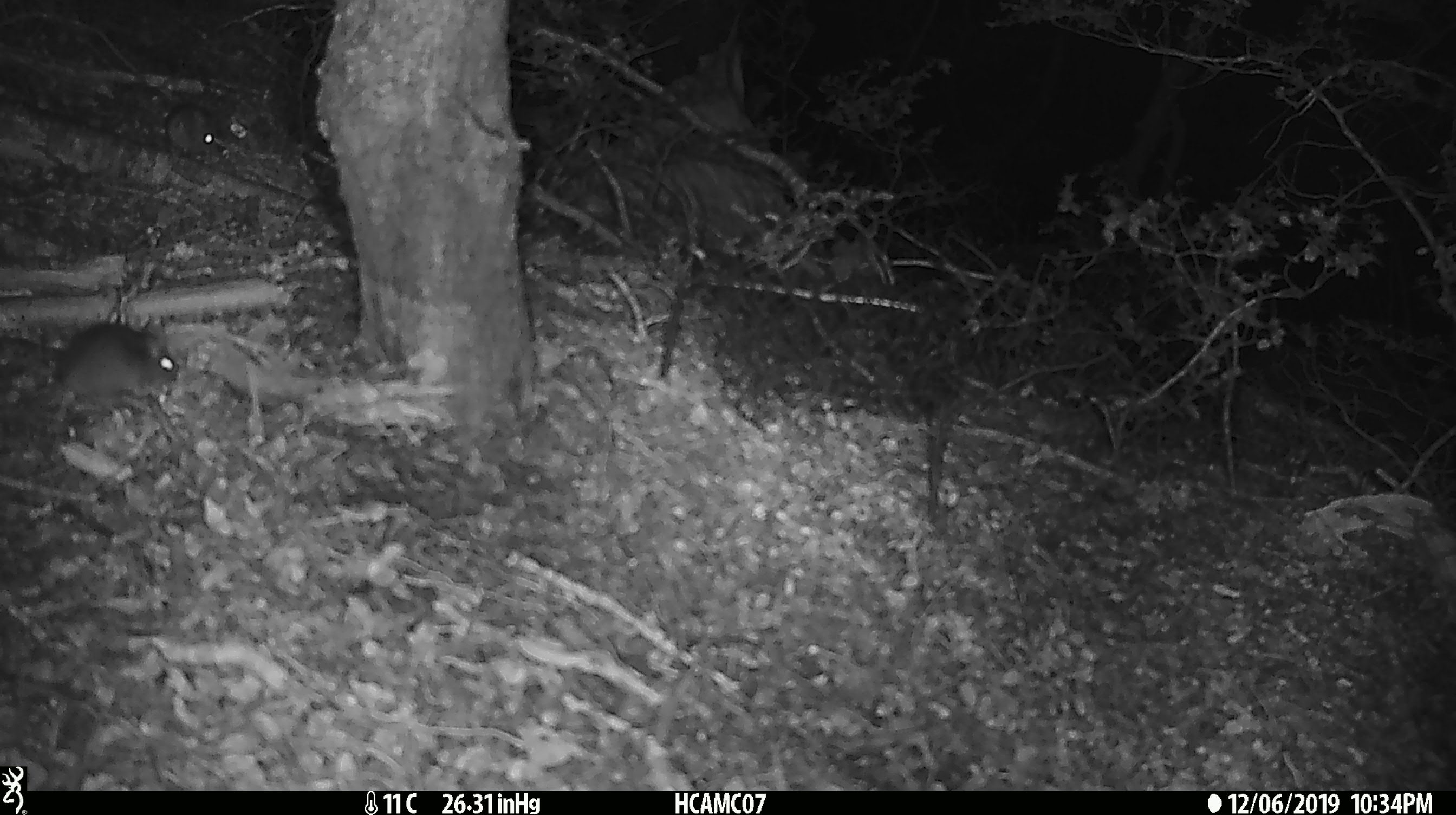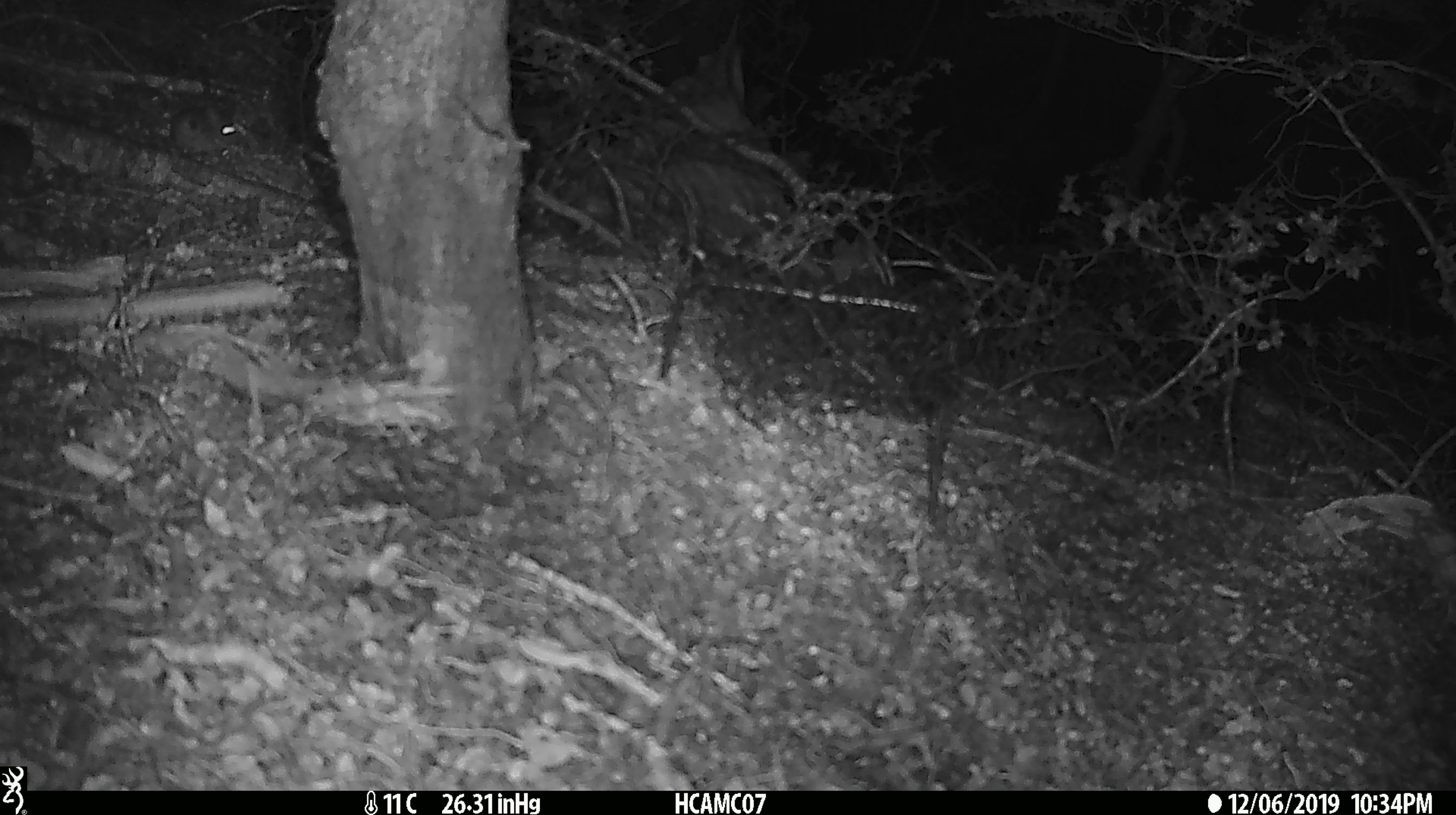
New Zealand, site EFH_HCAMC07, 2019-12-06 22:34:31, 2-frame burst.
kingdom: Animalia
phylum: Chordata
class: Mammalia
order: Rodentia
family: Muridae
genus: Mus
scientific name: Mus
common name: mouse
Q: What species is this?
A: Mouse (Mus).